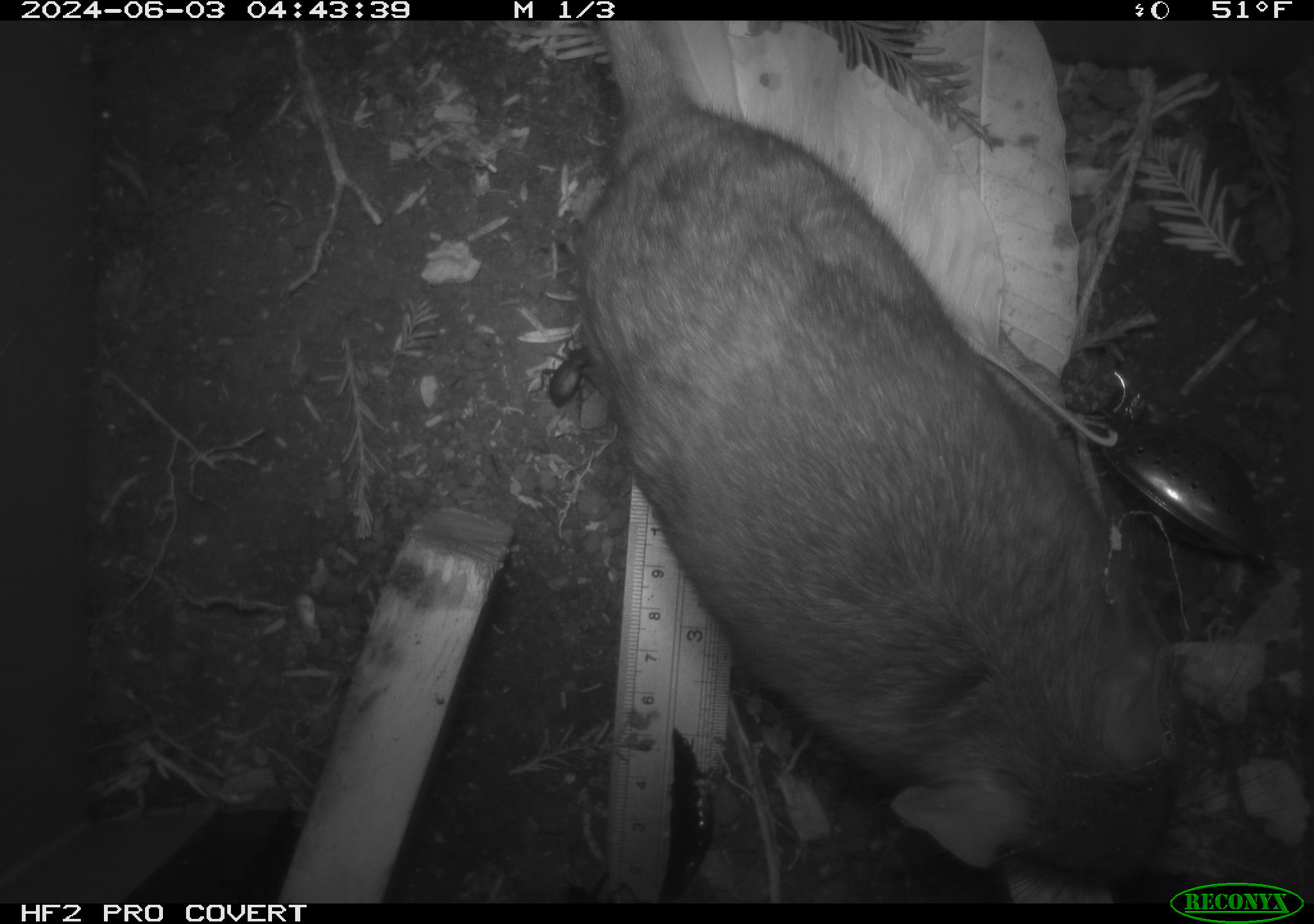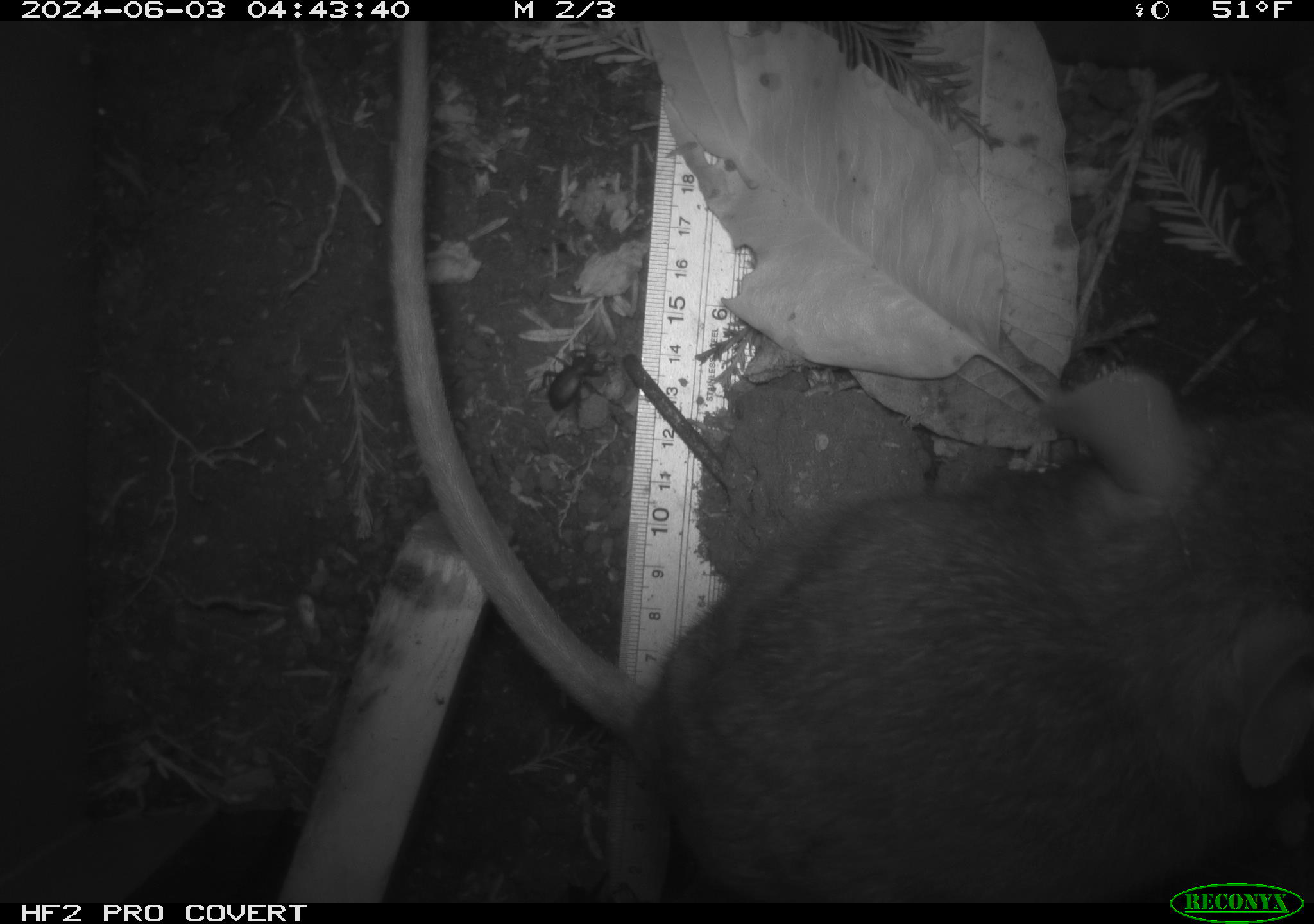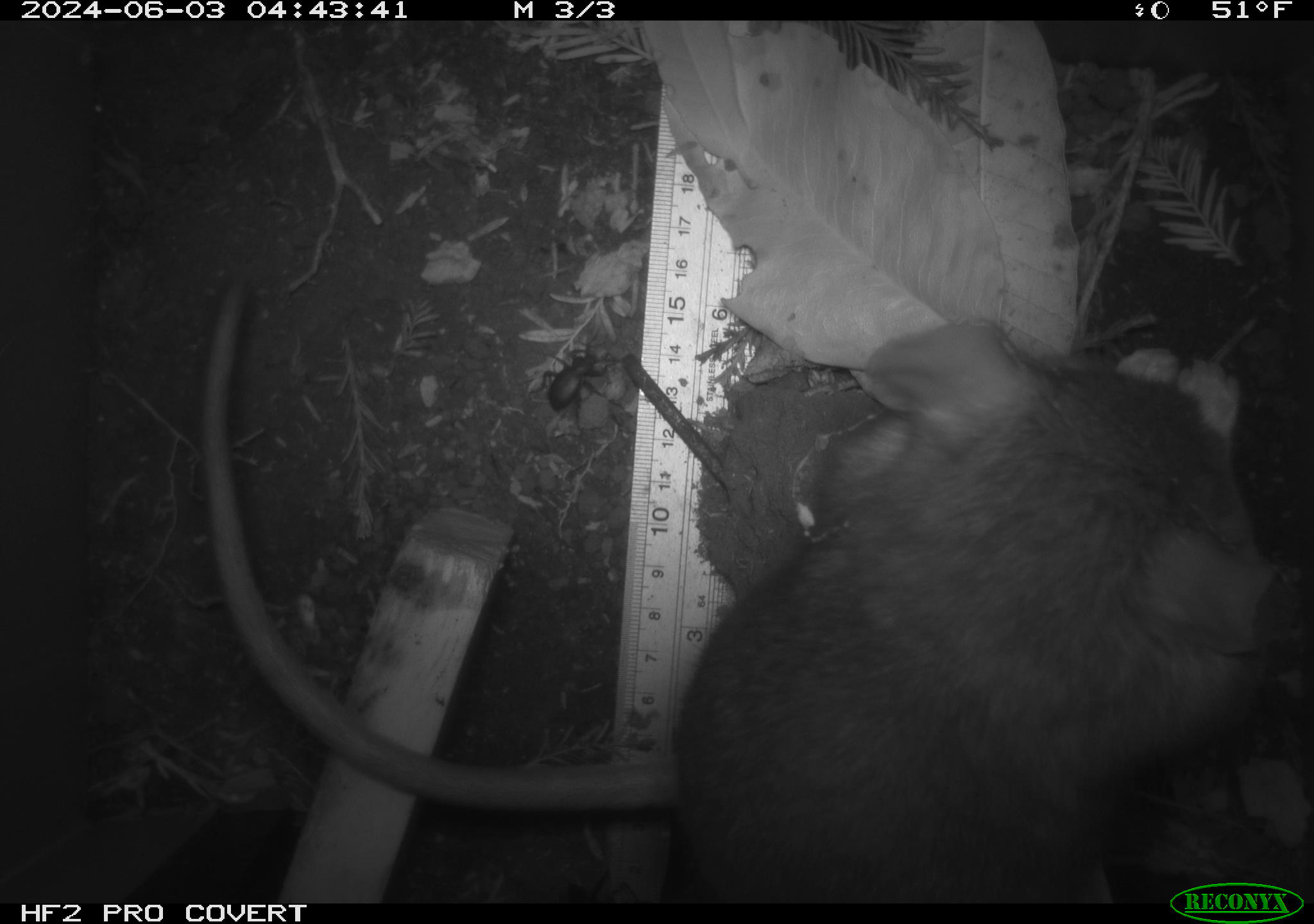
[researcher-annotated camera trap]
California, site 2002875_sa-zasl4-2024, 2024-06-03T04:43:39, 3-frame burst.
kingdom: Animalia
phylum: Chordata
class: Mammalia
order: Rodentia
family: Cricetidae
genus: Neotoma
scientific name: Neotoma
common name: pack rat or woodrat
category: neotoma species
Neotoma species (pack rat or woodrat) (Neotoma).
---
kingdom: Animalia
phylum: Arthropoda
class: Insecta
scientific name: Insecta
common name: insect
Insect (Insecta).